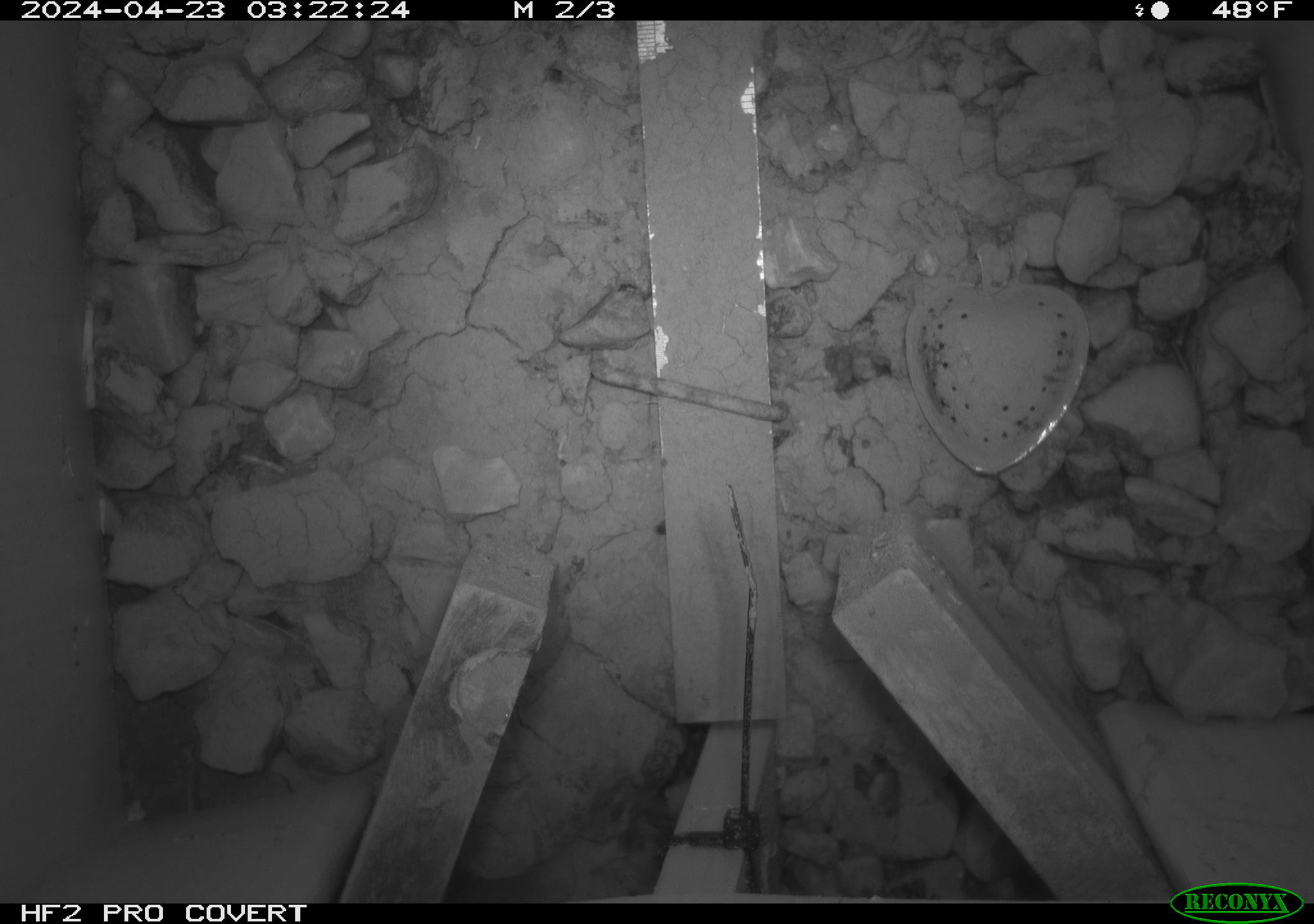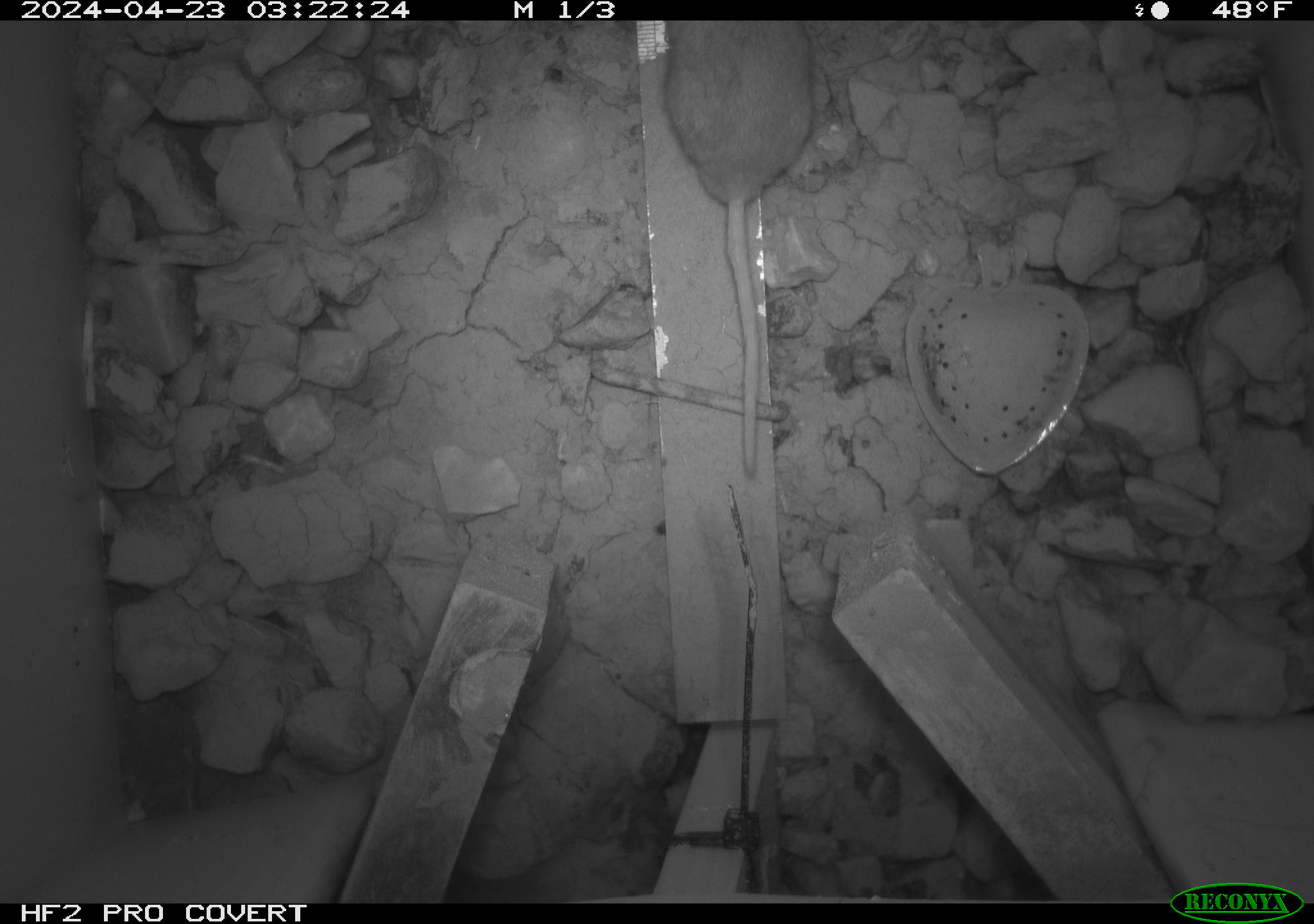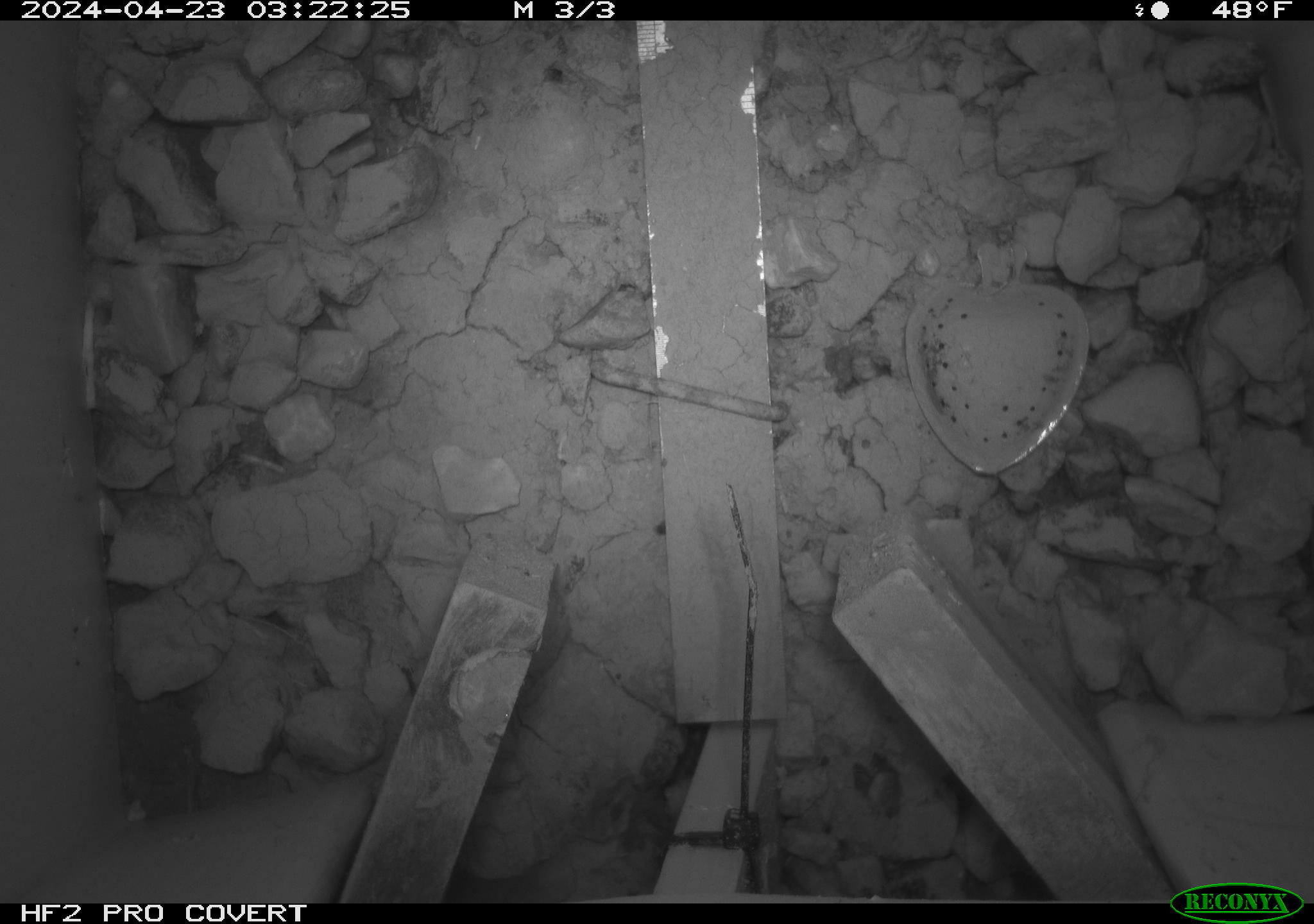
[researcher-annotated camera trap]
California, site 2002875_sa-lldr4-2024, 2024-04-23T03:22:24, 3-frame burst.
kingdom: Animalia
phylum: Chordata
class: Mammalia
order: Rodentia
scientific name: Rodentia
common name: mouse species